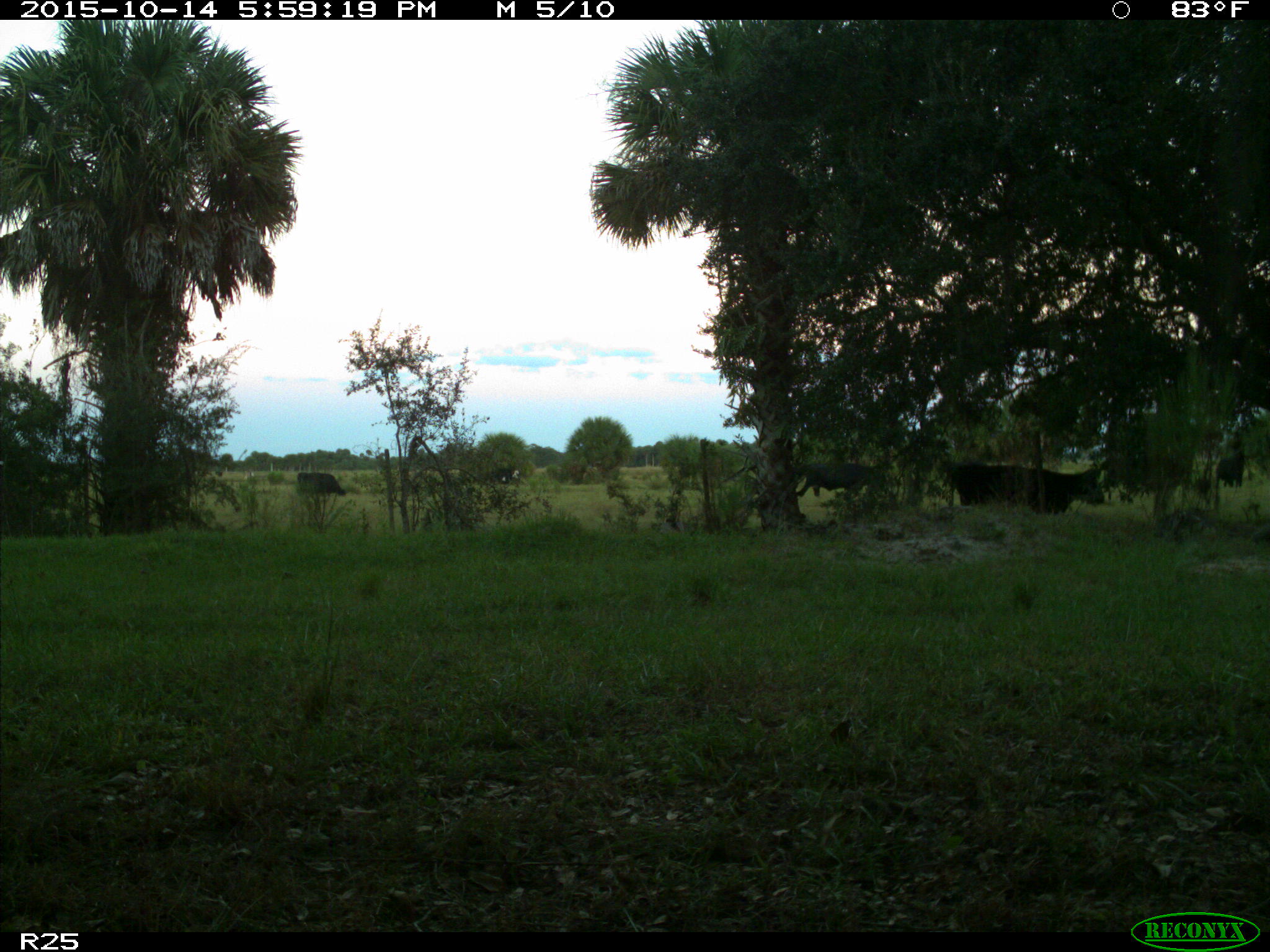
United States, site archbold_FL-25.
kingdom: Animalia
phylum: Chordata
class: Mammalia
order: Artiodactyla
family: Bovidae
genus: Bos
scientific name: Bos taurus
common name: domestic cow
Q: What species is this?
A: Bos taurus (domestic cow).